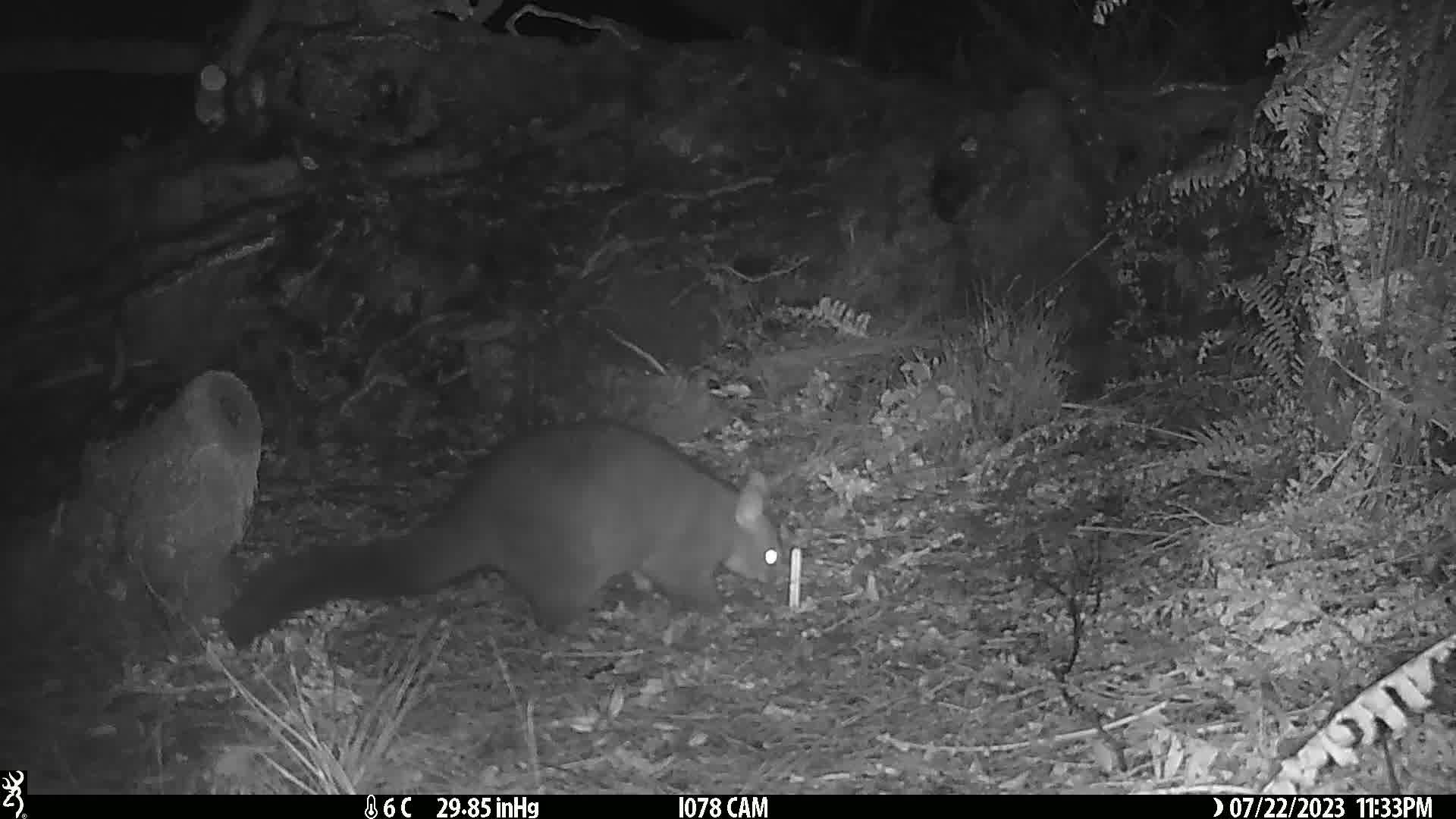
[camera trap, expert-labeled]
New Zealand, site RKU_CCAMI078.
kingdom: Animalia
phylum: Chordata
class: Mammalia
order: Diprotodontia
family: Phalangeridae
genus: Trichosurus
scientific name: Trichosurus vulpecula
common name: common brushtail possum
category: possum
Possum (common brushtail possum) (Trichosurus vulpecula).